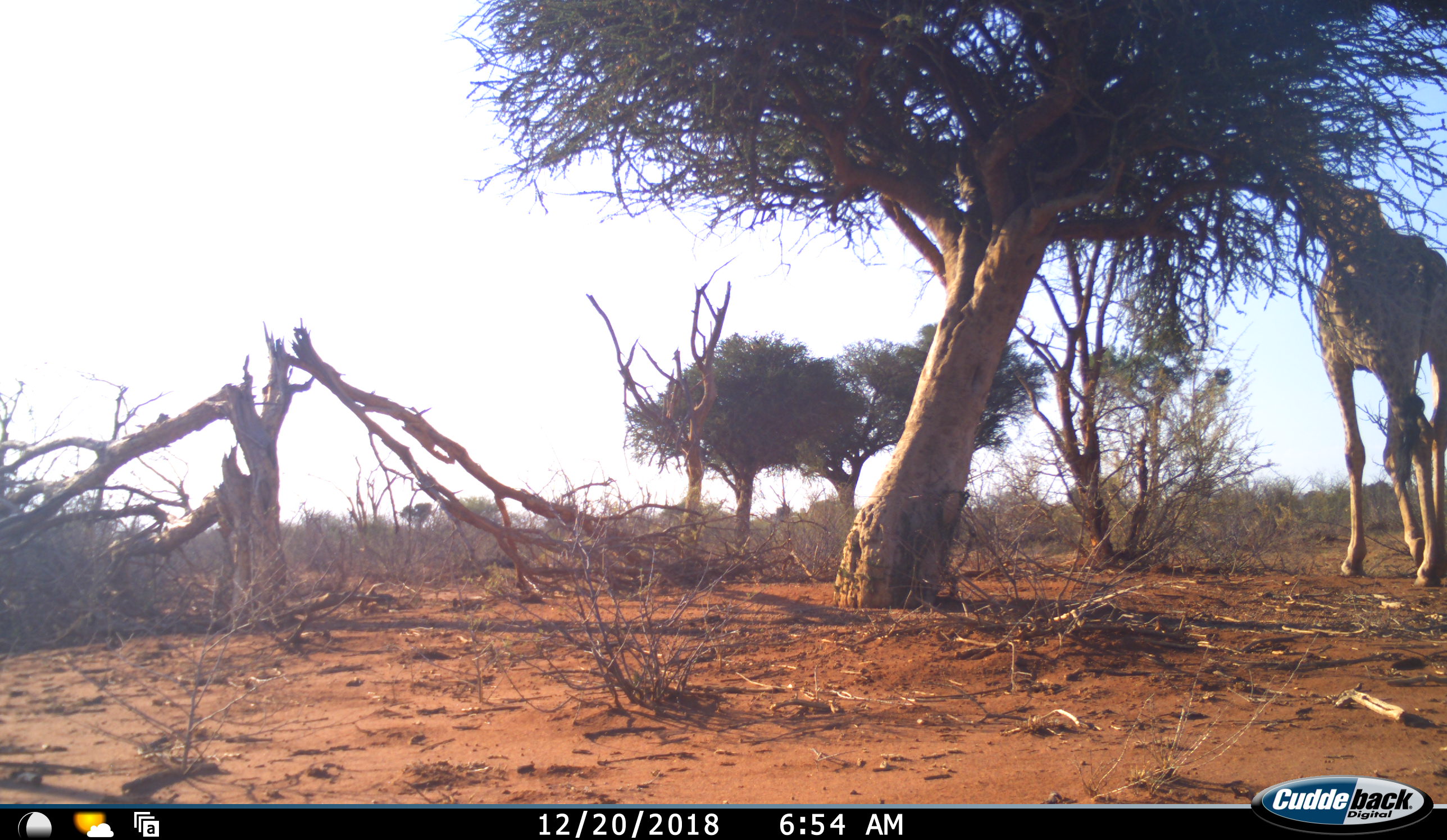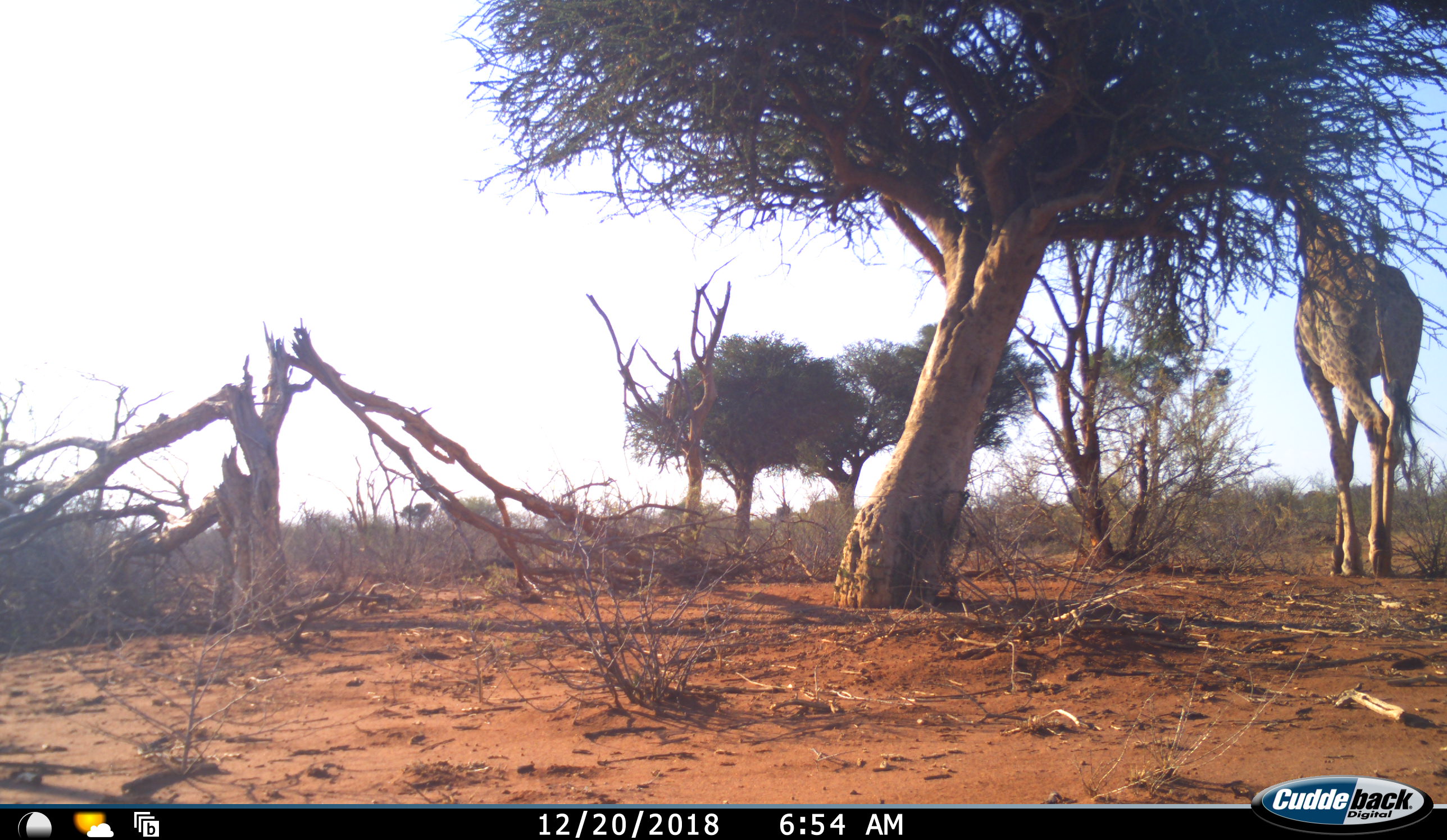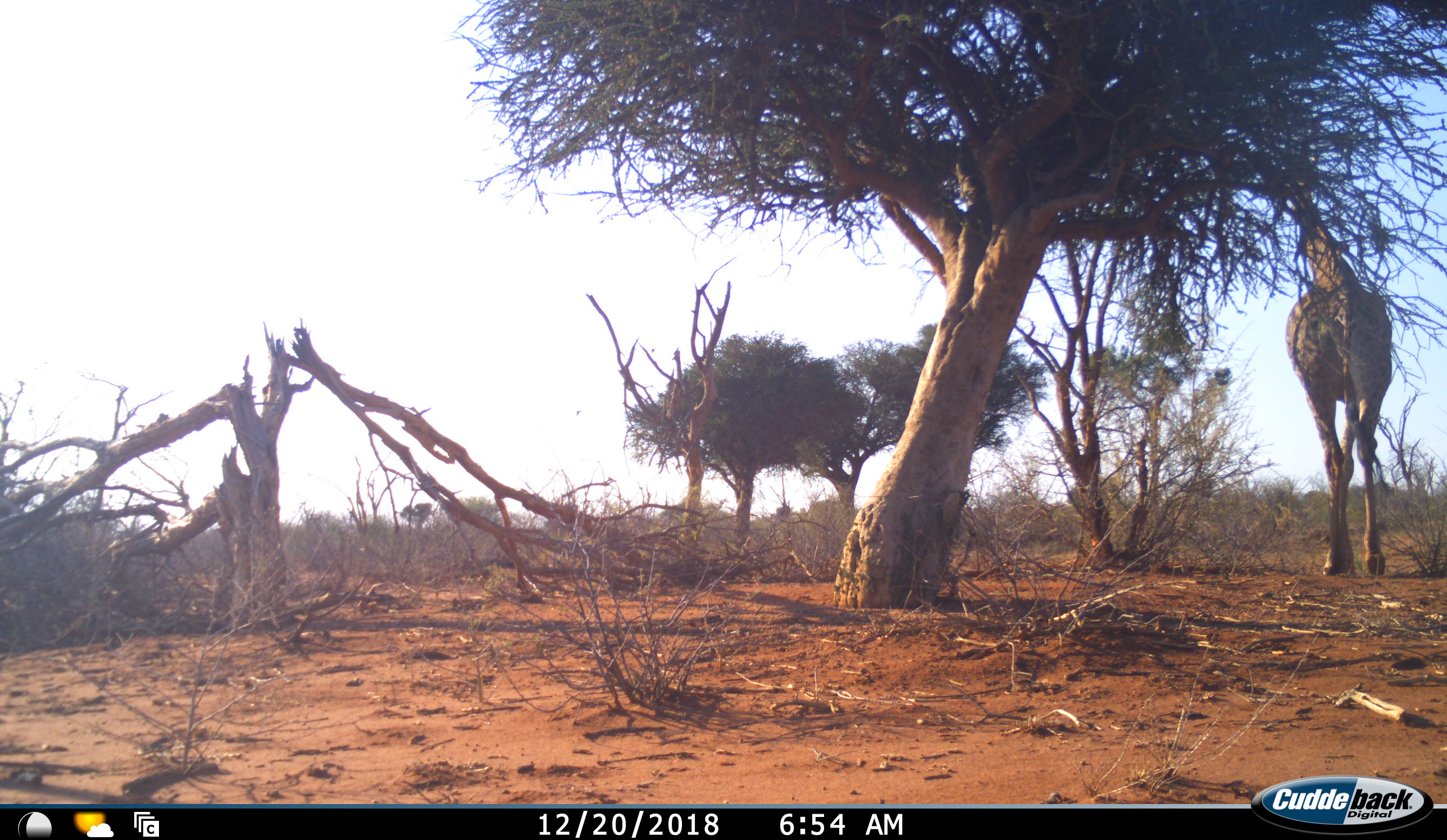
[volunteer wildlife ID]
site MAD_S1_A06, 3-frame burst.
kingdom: Animalia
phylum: Chordata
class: Mammalia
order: Artiodactyla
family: Giraffidae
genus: Giraffa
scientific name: Giraffa camelopardalis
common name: giraffe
Giraffe (Giraffa camelopardalis), count 1. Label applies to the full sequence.